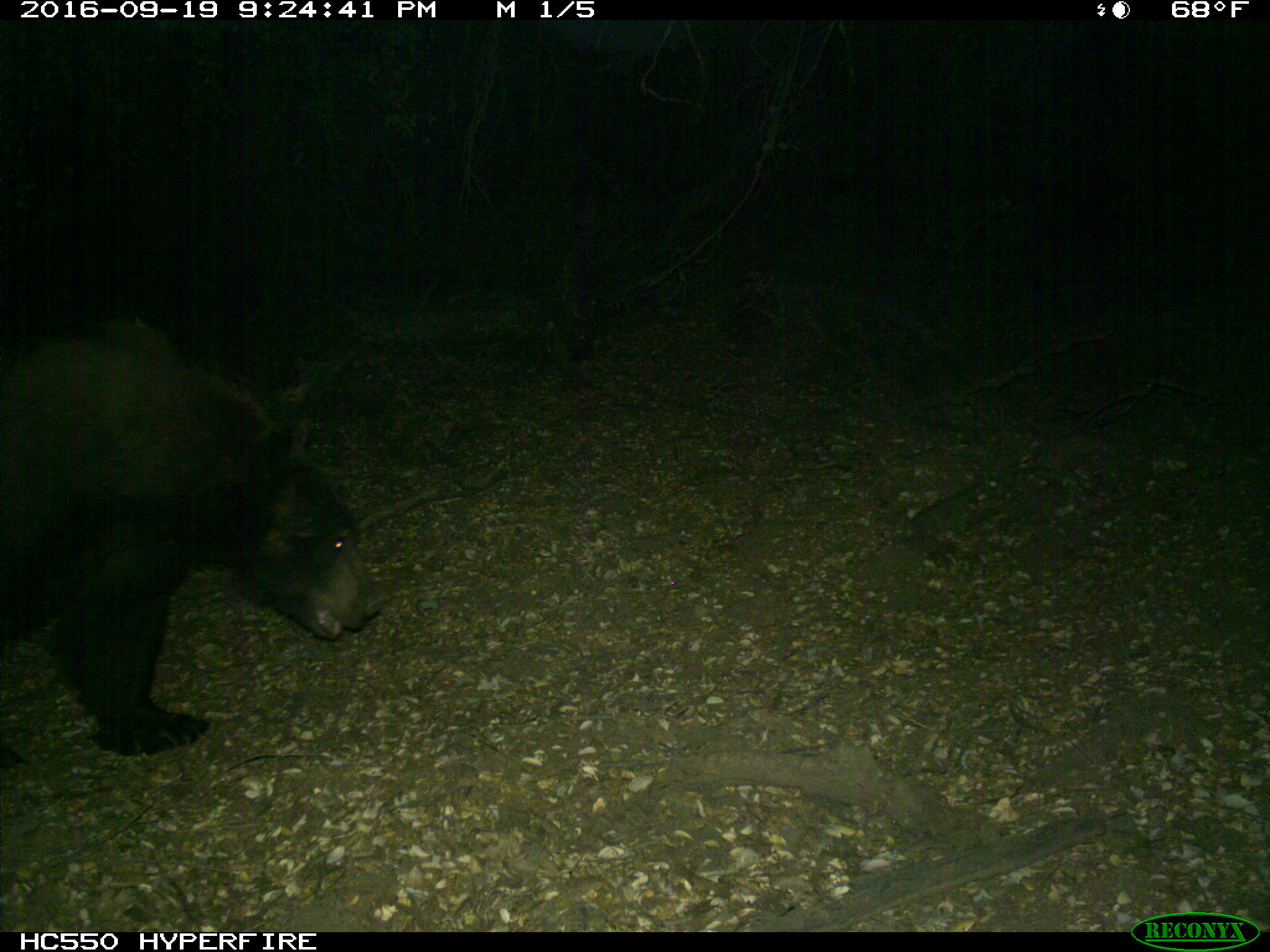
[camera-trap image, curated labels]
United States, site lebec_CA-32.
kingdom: Animalia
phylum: Chordata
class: Mammalia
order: Carnivora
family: Ursidae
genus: Ursus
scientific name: Ursus americanus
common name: american black bear